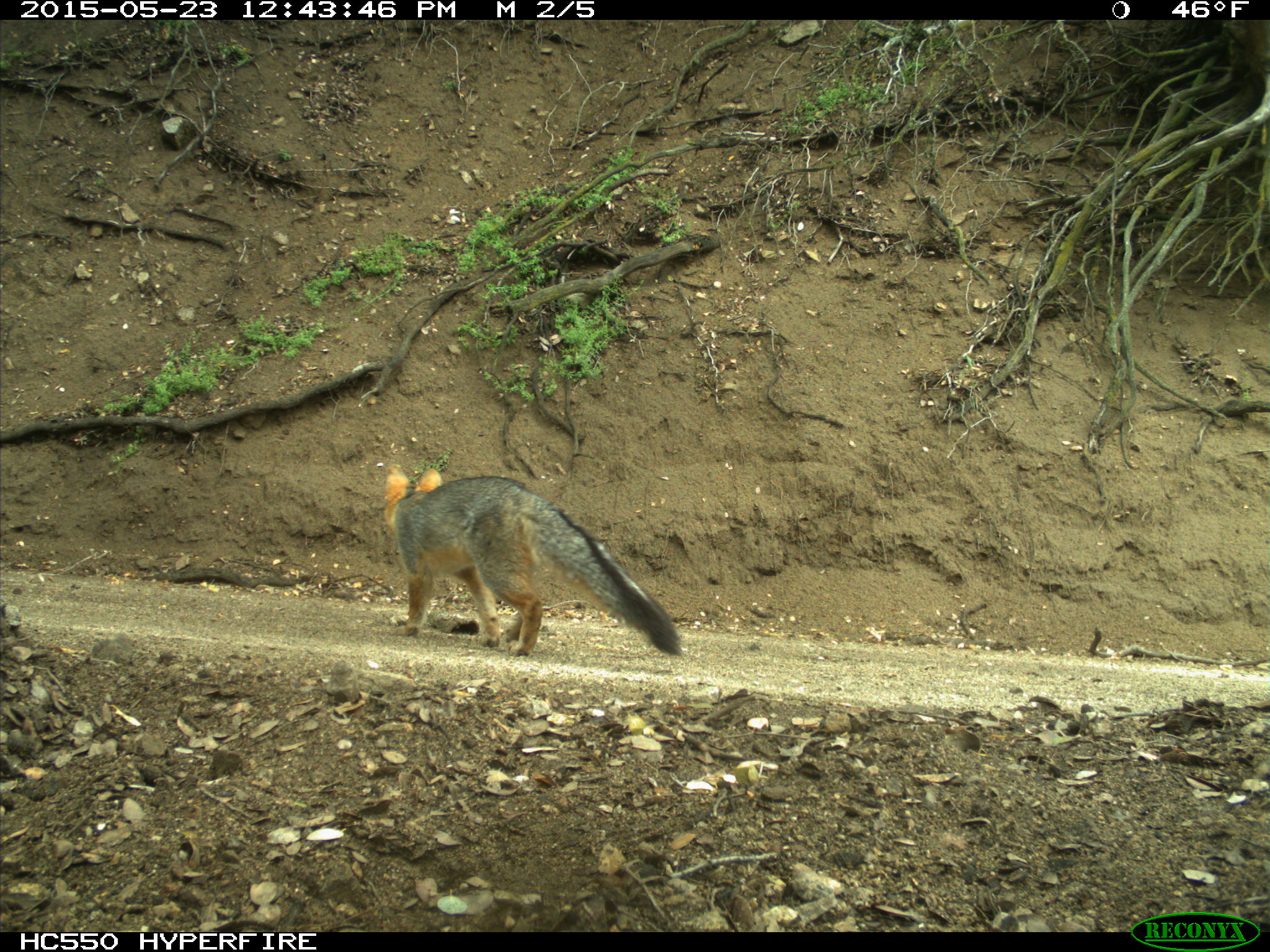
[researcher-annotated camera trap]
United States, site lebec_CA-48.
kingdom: Animalia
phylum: Chordata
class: Mammalia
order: Carnivora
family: Canidae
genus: Urocyon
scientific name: Urocyon cinereoargenteus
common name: gray fox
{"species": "Urocyon cinereoargenteus (gray fox)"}